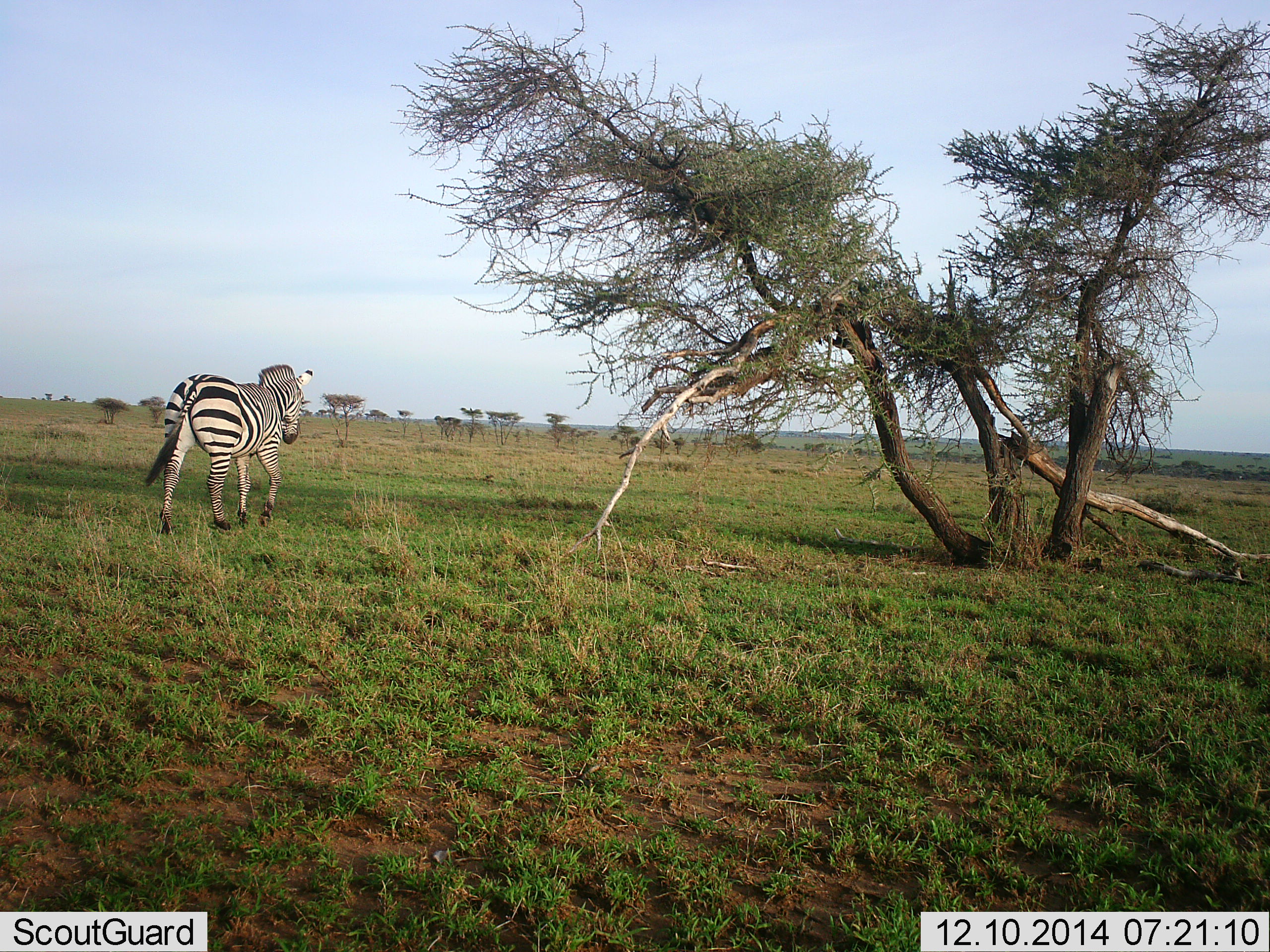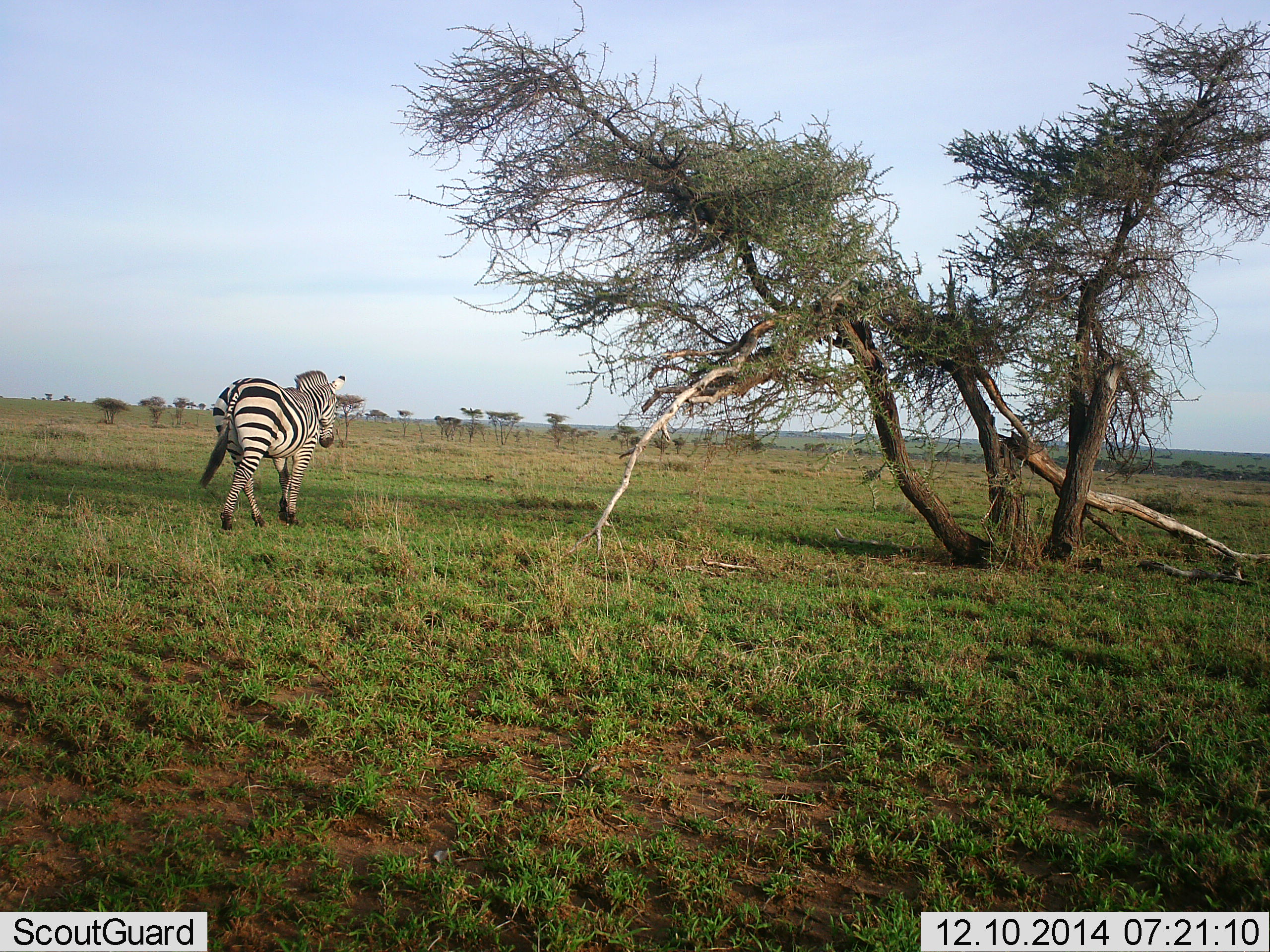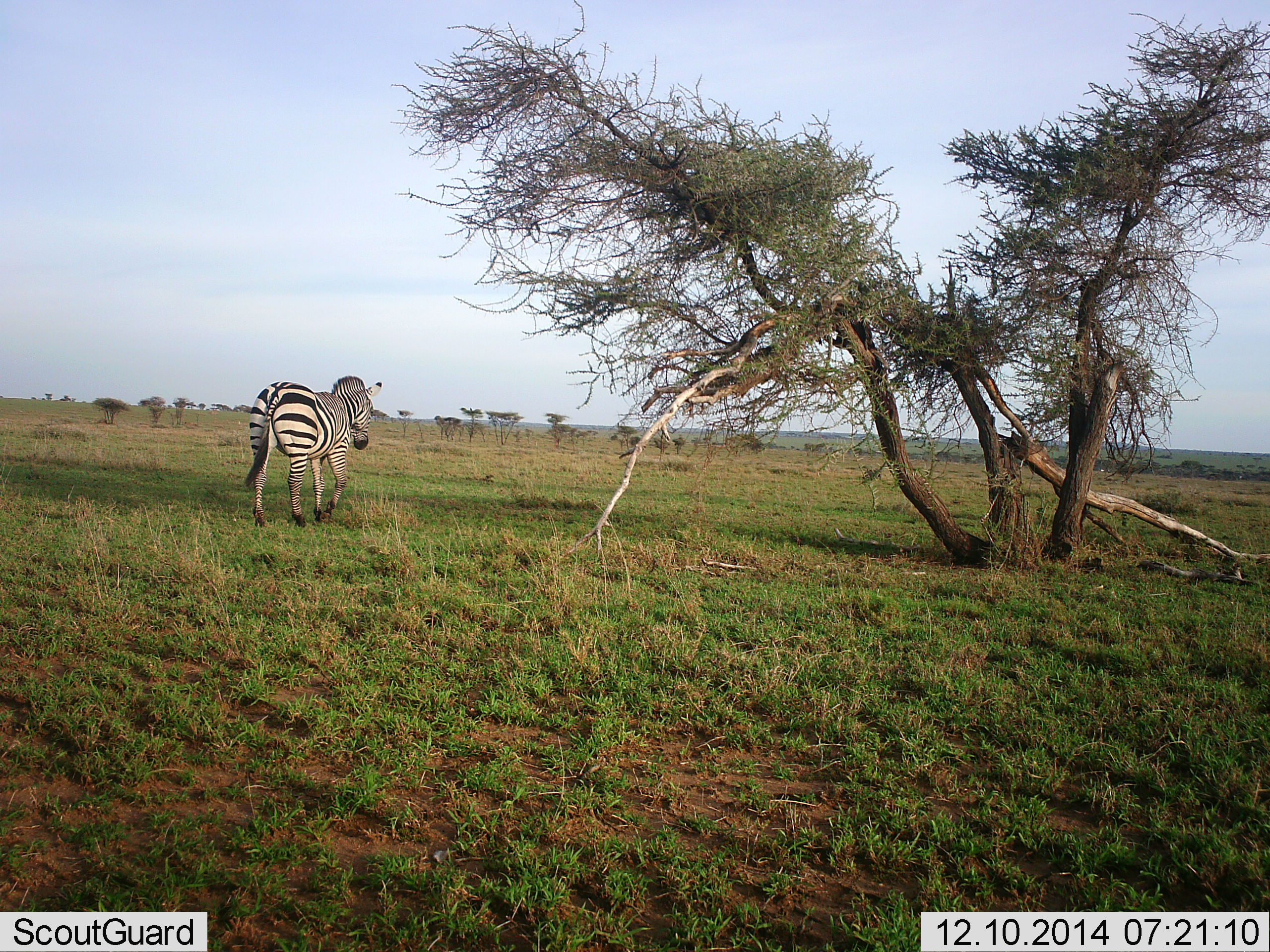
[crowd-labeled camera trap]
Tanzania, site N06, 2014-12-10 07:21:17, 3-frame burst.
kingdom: Animalia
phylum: Chordata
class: Mammalia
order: Perissodactyla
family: Equidae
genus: Equus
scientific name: Equus quagga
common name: plains zebra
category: zebra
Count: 1.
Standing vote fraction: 0%.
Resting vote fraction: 0%.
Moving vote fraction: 100%.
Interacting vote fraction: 0%.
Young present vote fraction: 0%.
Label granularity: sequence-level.